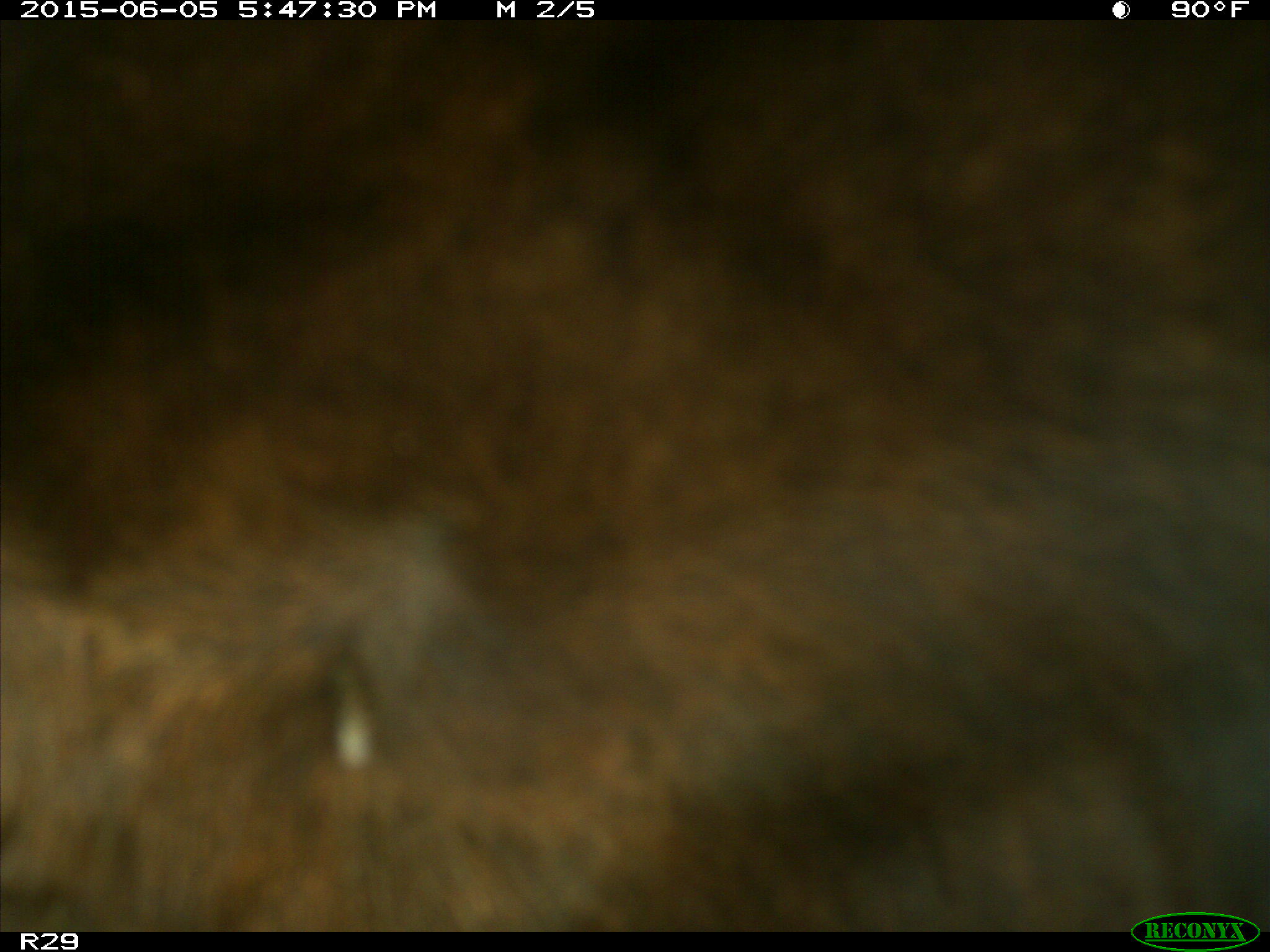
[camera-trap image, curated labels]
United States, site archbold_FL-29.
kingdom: Animalia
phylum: Chordata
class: Mammalia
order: Artiodactyla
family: Bovidae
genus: Bos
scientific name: Bos taurus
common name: domestic cow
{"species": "Bos taurus (domestic cow)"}